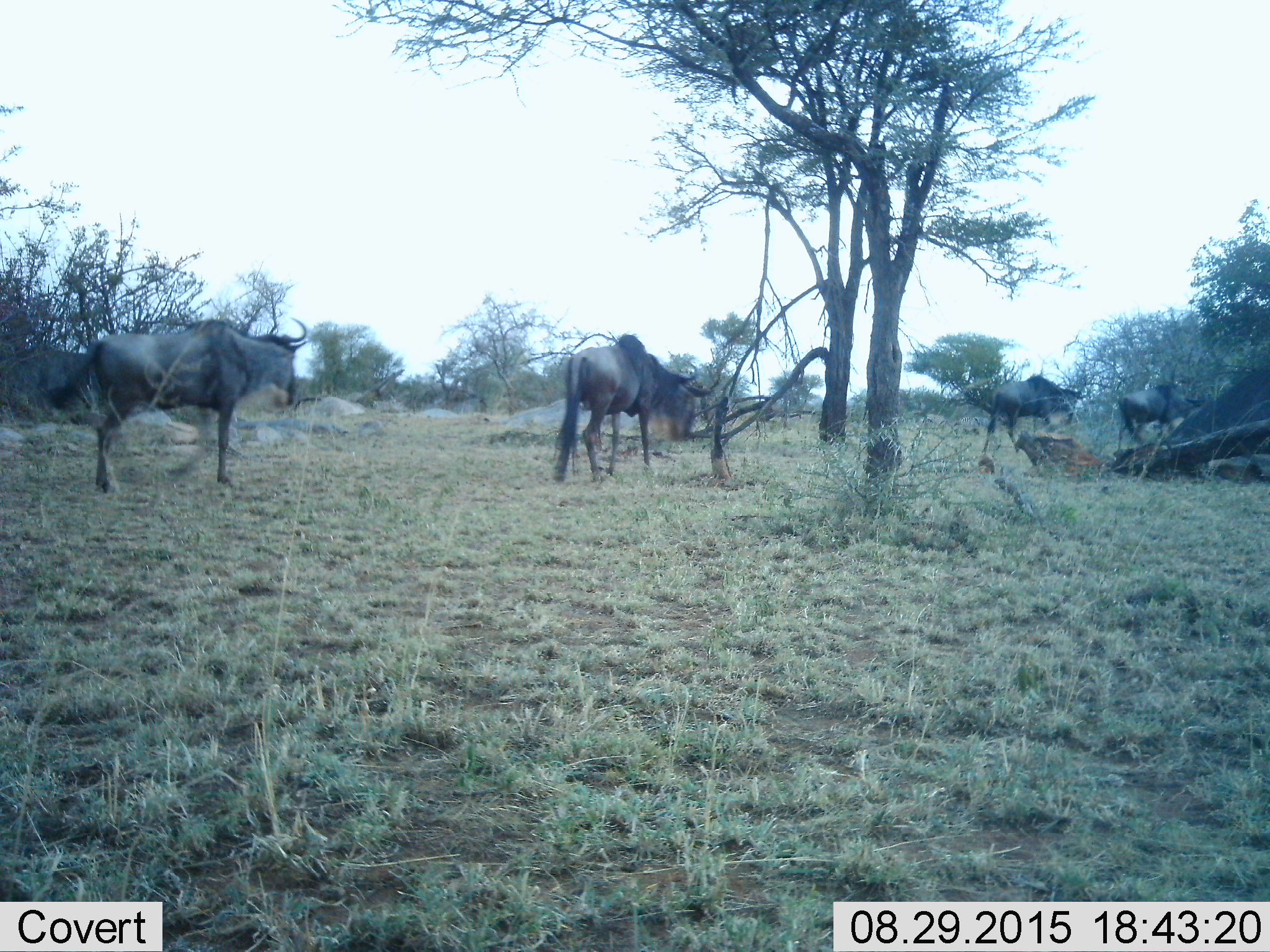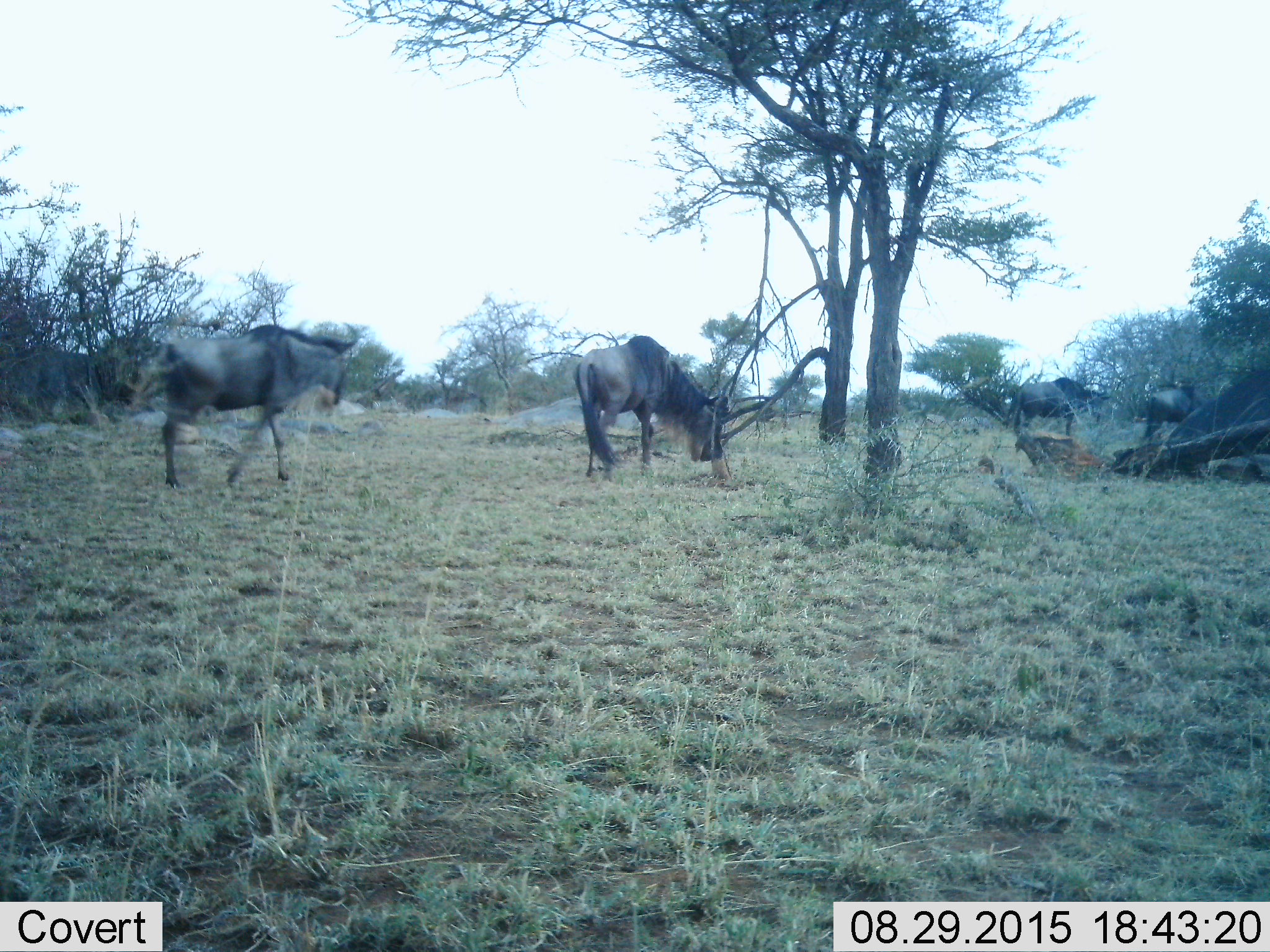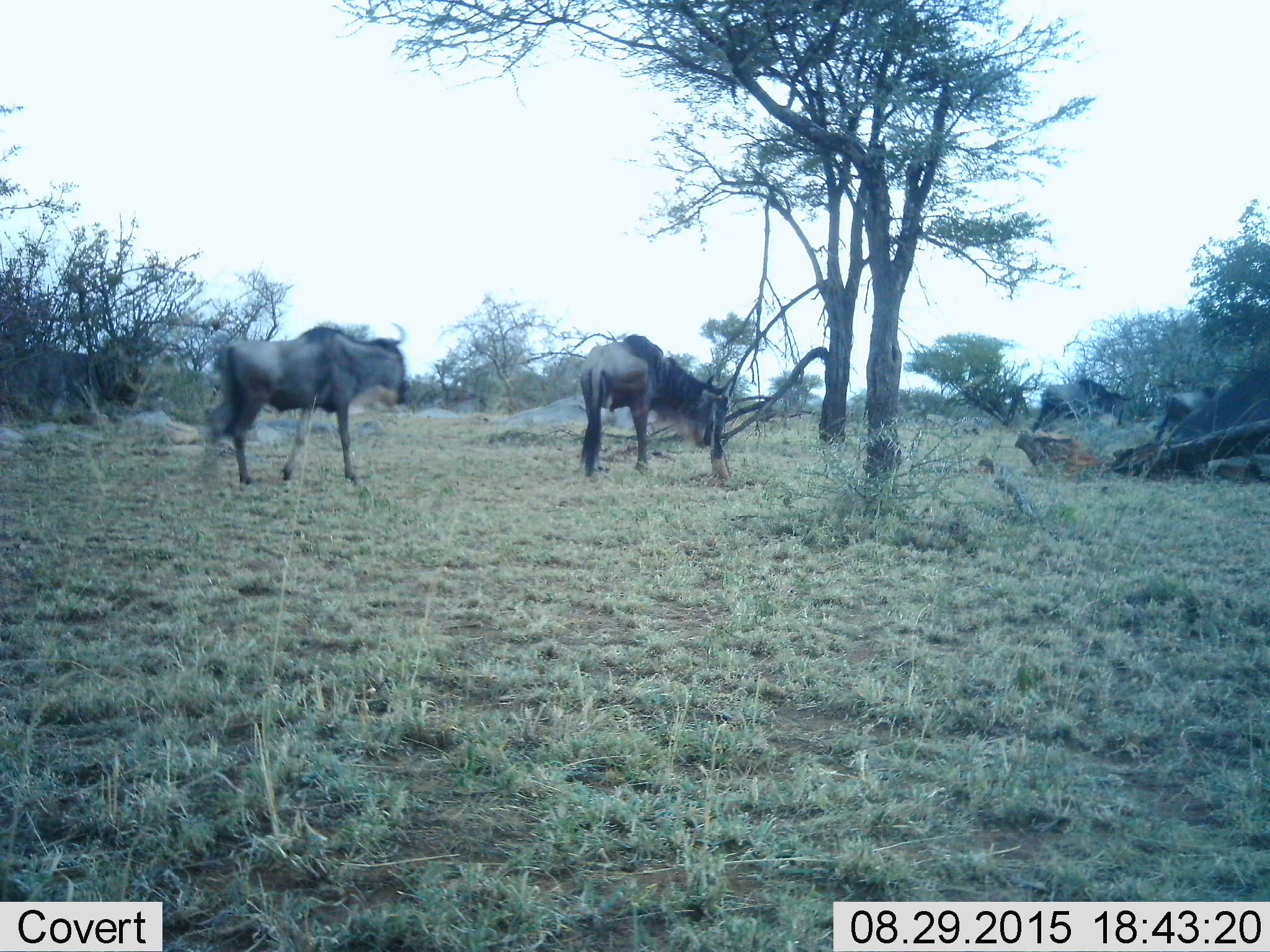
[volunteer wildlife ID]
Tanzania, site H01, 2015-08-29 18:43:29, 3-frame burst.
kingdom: Animalia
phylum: Chordata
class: Mammalia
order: Artiodactyla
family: Bovidae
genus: Connochaetes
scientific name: Connochaetes taurinus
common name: blue wildebeest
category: wildebeest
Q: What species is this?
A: Wildebeest (blue wildebeest) (Connochaetes taurinus).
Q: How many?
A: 4.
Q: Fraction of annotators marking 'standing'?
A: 30%.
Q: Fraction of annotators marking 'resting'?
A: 0%.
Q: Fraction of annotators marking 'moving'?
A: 90%.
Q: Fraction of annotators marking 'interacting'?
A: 10%.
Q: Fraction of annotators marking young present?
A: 0%.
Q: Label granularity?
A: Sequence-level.